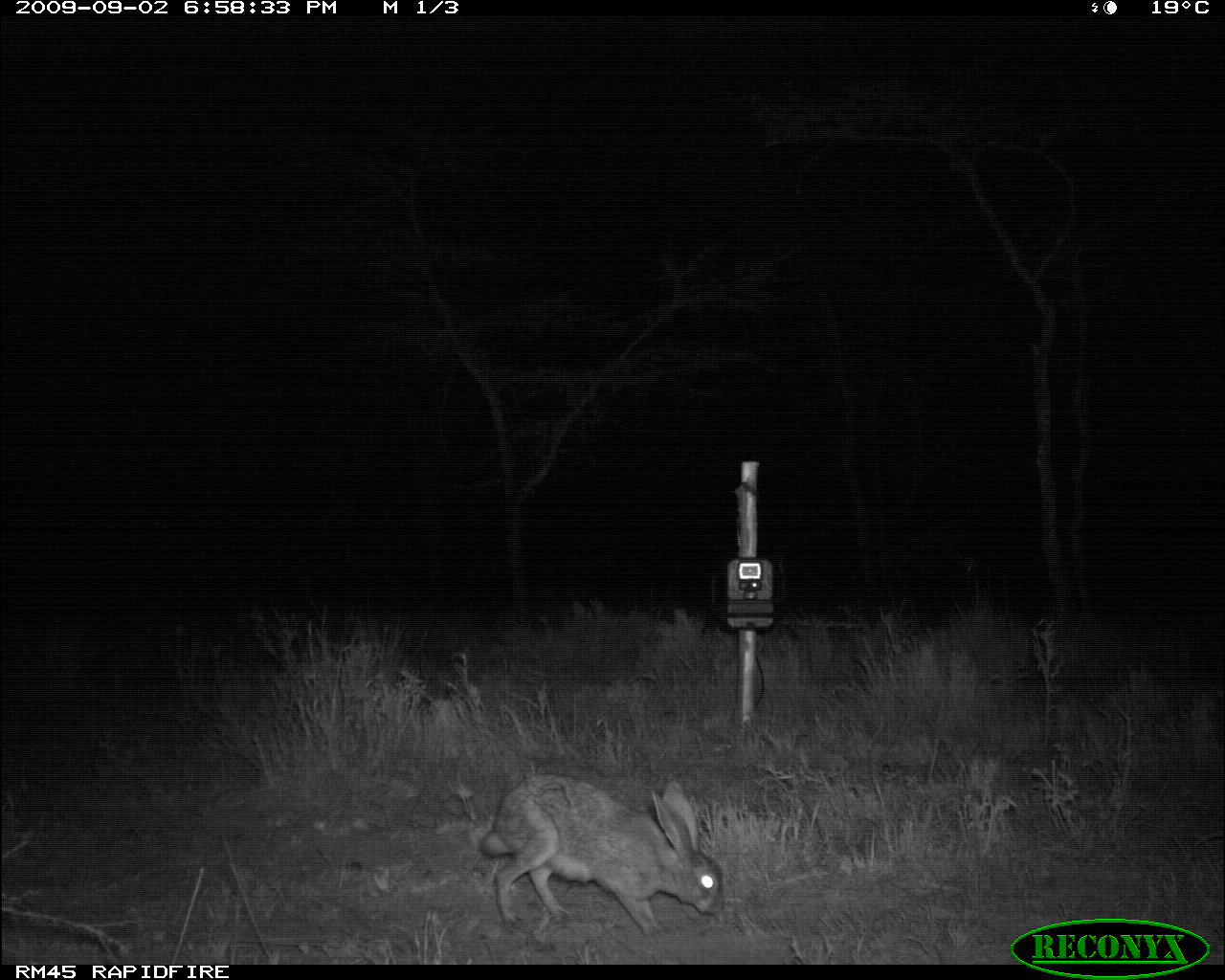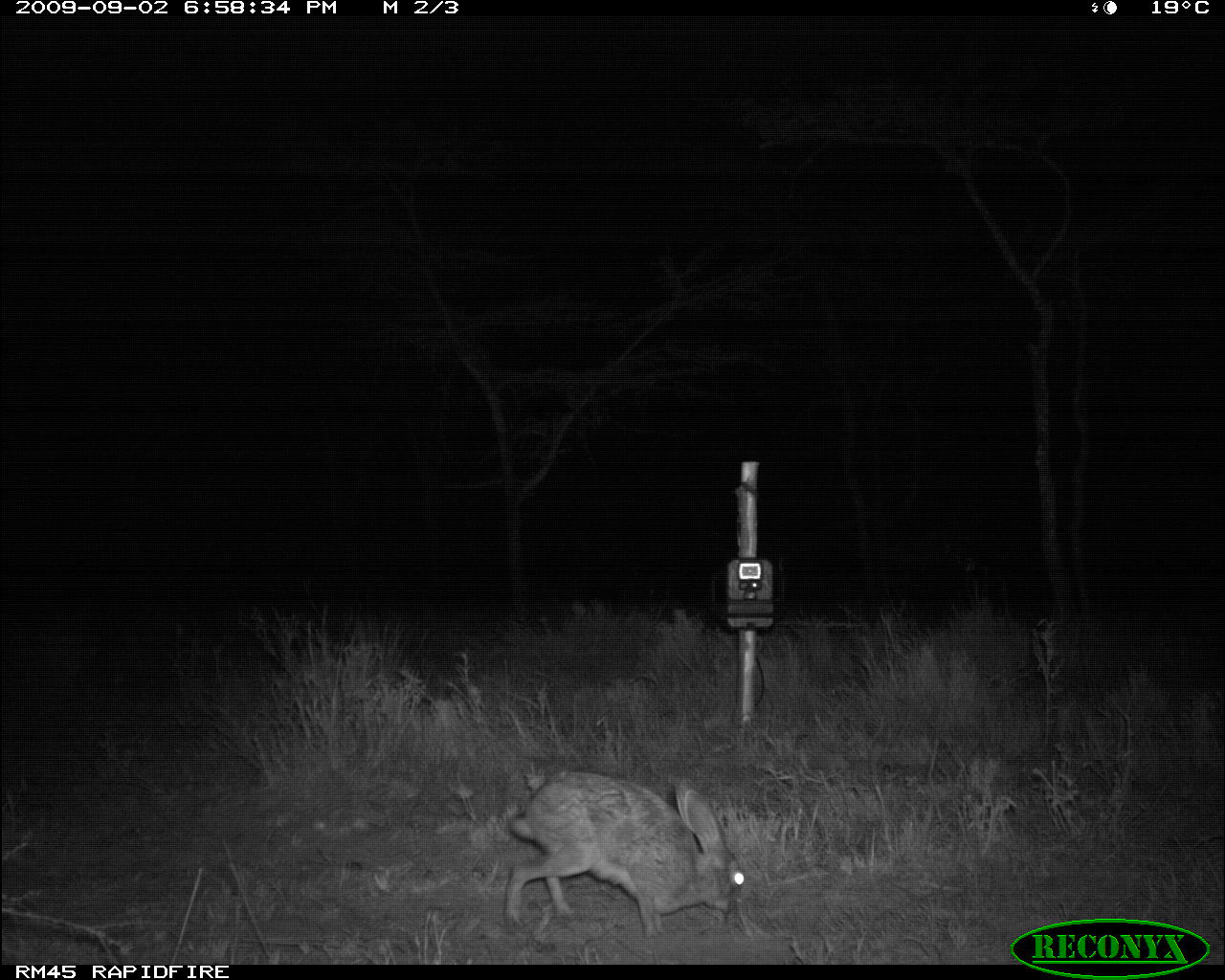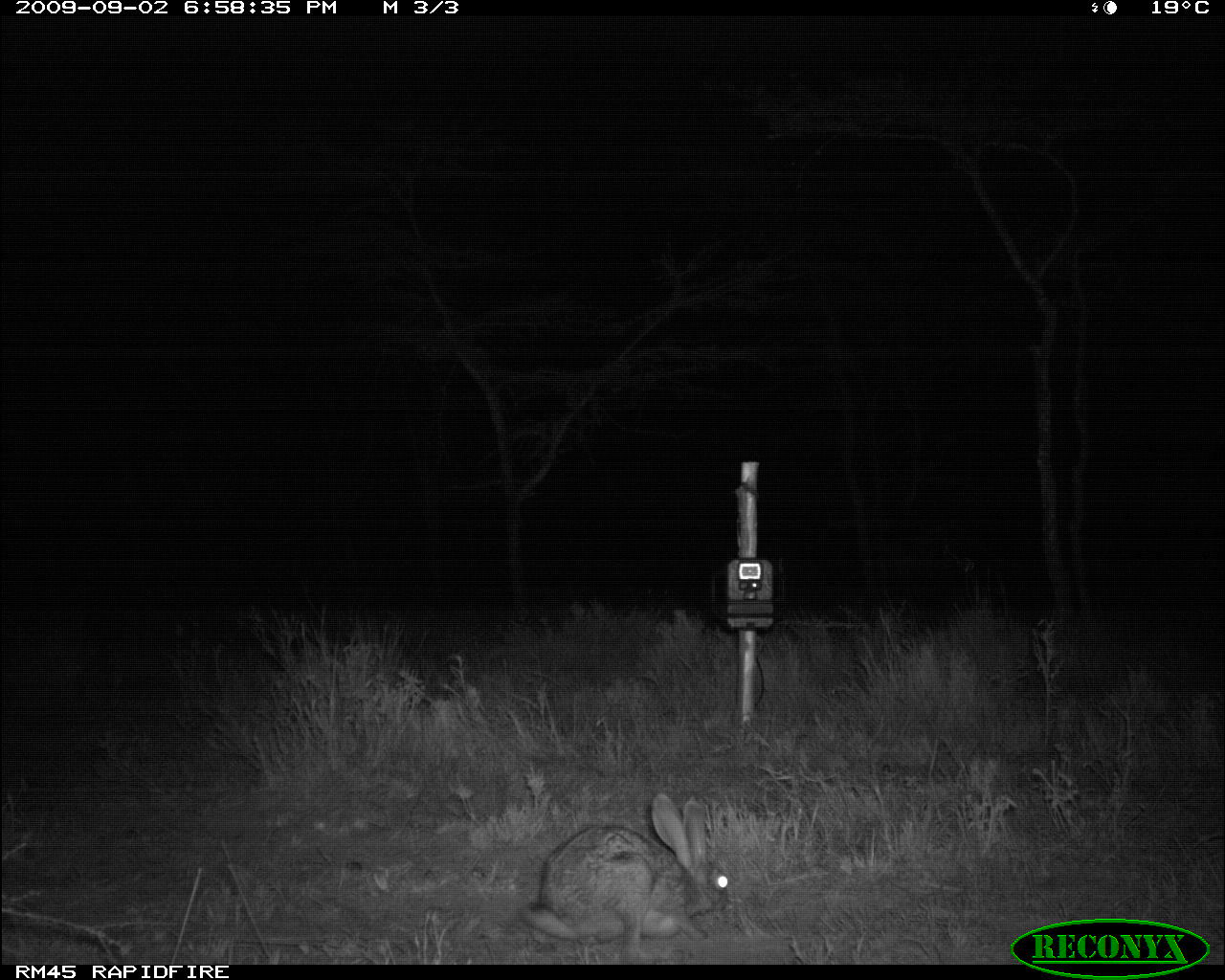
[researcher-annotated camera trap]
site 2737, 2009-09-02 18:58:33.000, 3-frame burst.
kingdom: Animalia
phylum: Chordata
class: Mammalia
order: Lagomorpha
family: Leporidae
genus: Lepus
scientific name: Lepus saxatilis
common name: scrub hare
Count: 1.